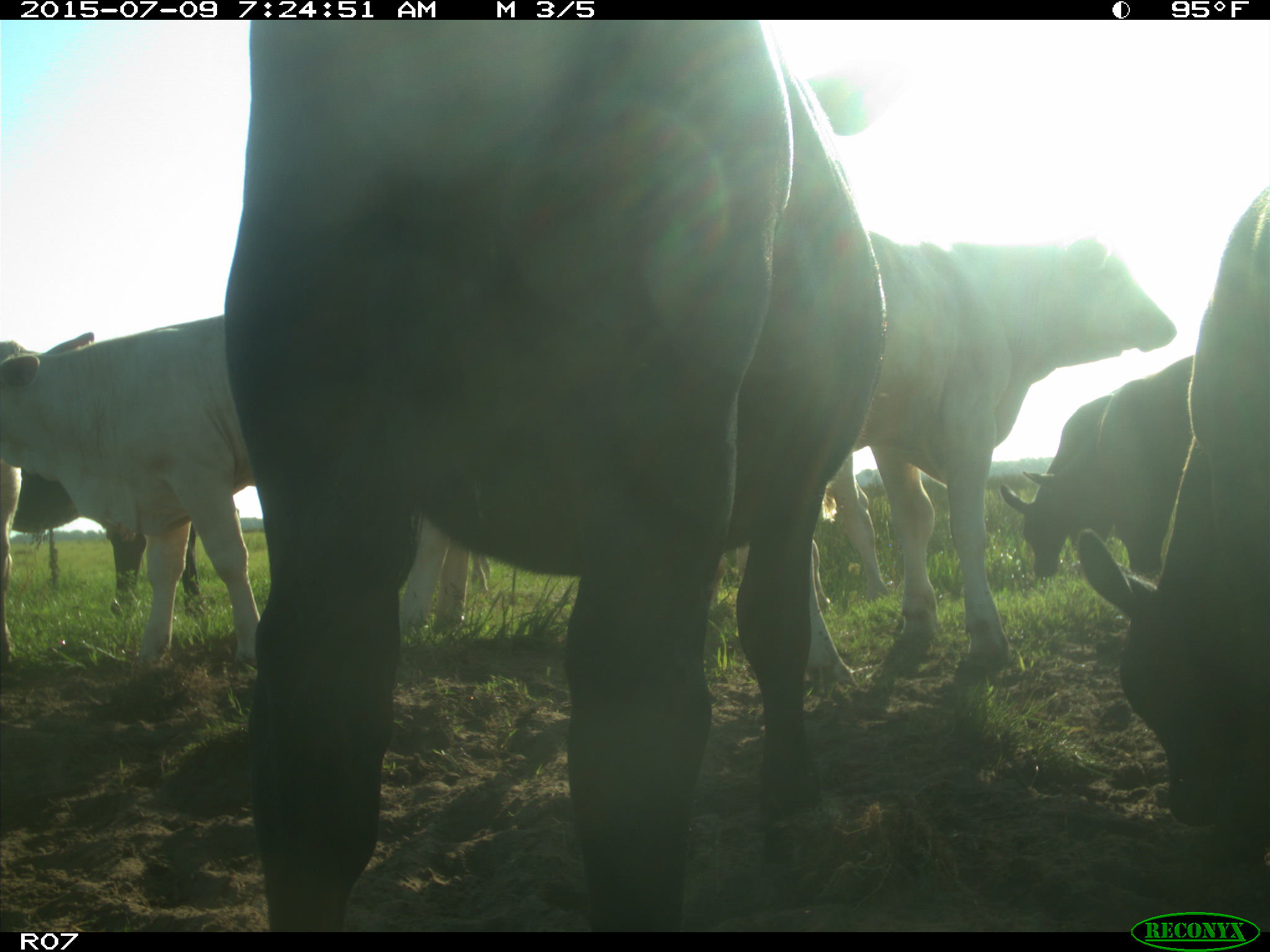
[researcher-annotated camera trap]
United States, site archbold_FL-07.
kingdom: Animalia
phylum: Chordata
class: Mammalia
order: Artiodactyla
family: Bovidae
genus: Bos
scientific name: Bos taurus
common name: domestic cow